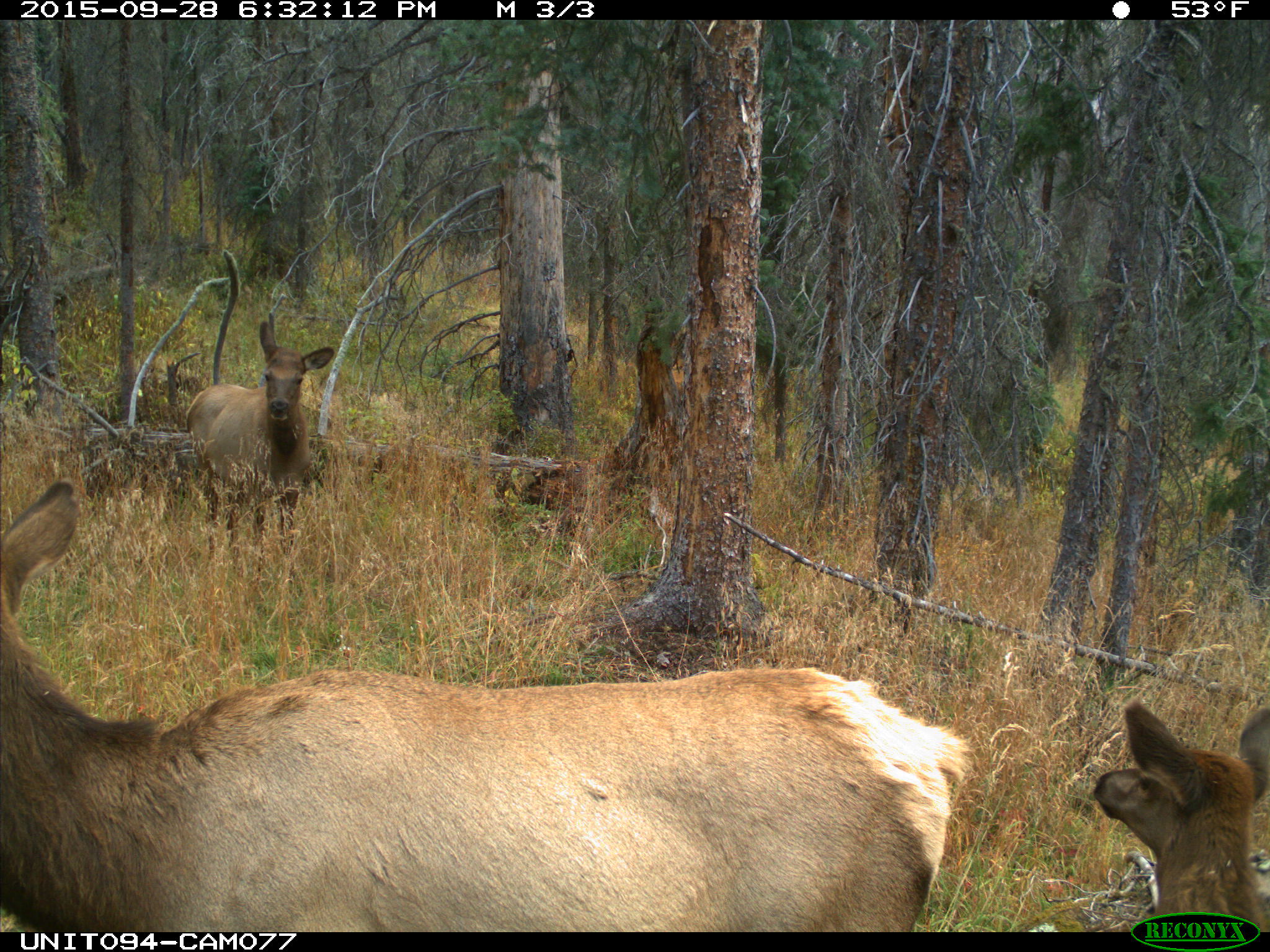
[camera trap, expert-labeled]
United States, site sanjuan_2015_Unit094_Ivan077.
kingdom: Animalia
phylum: Chordata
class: Mammalia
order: Artiodactyla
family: Cervidae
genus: Cervus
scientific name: Cervus elaphus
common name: red deer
Cervus elaphus (red deer).